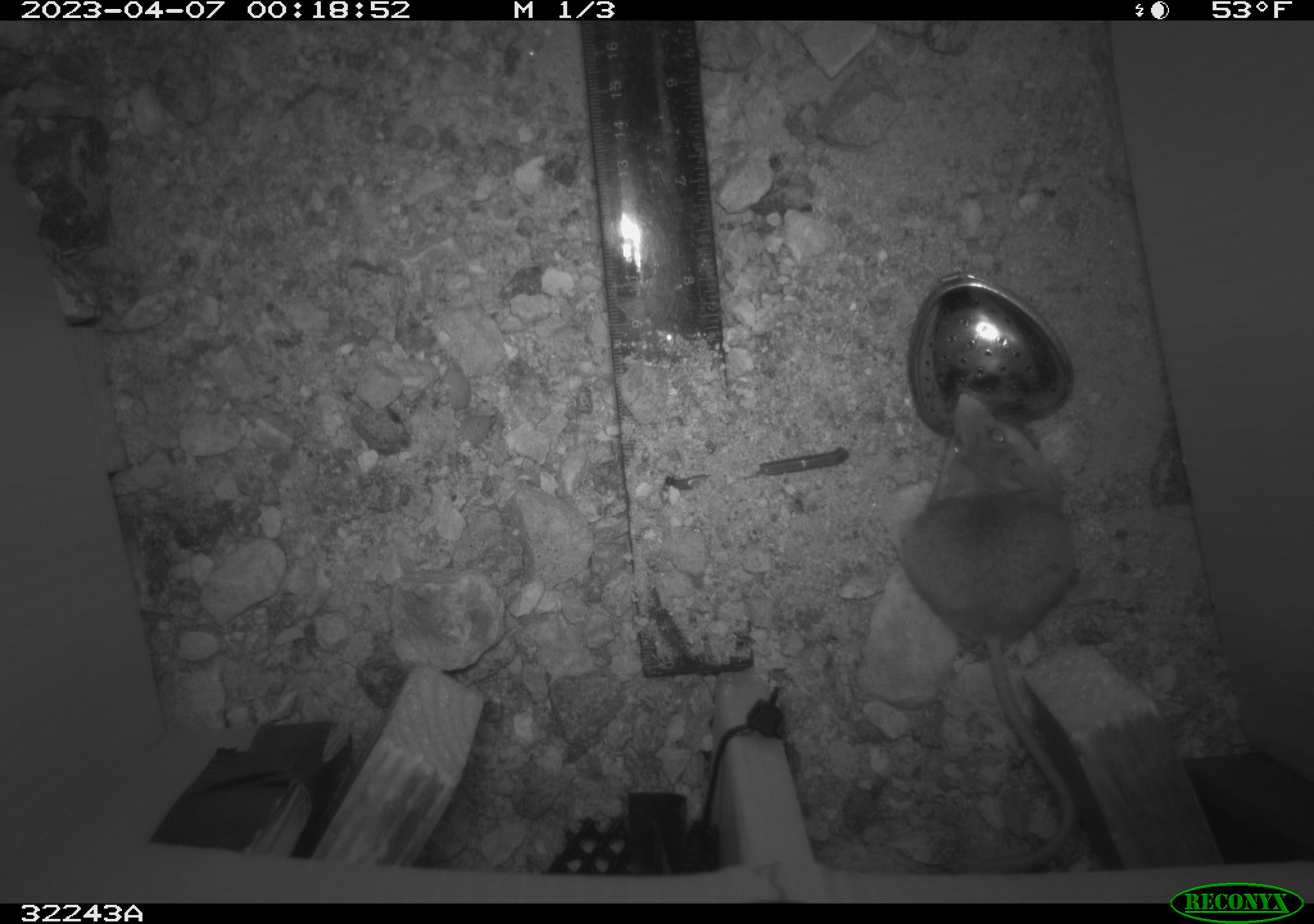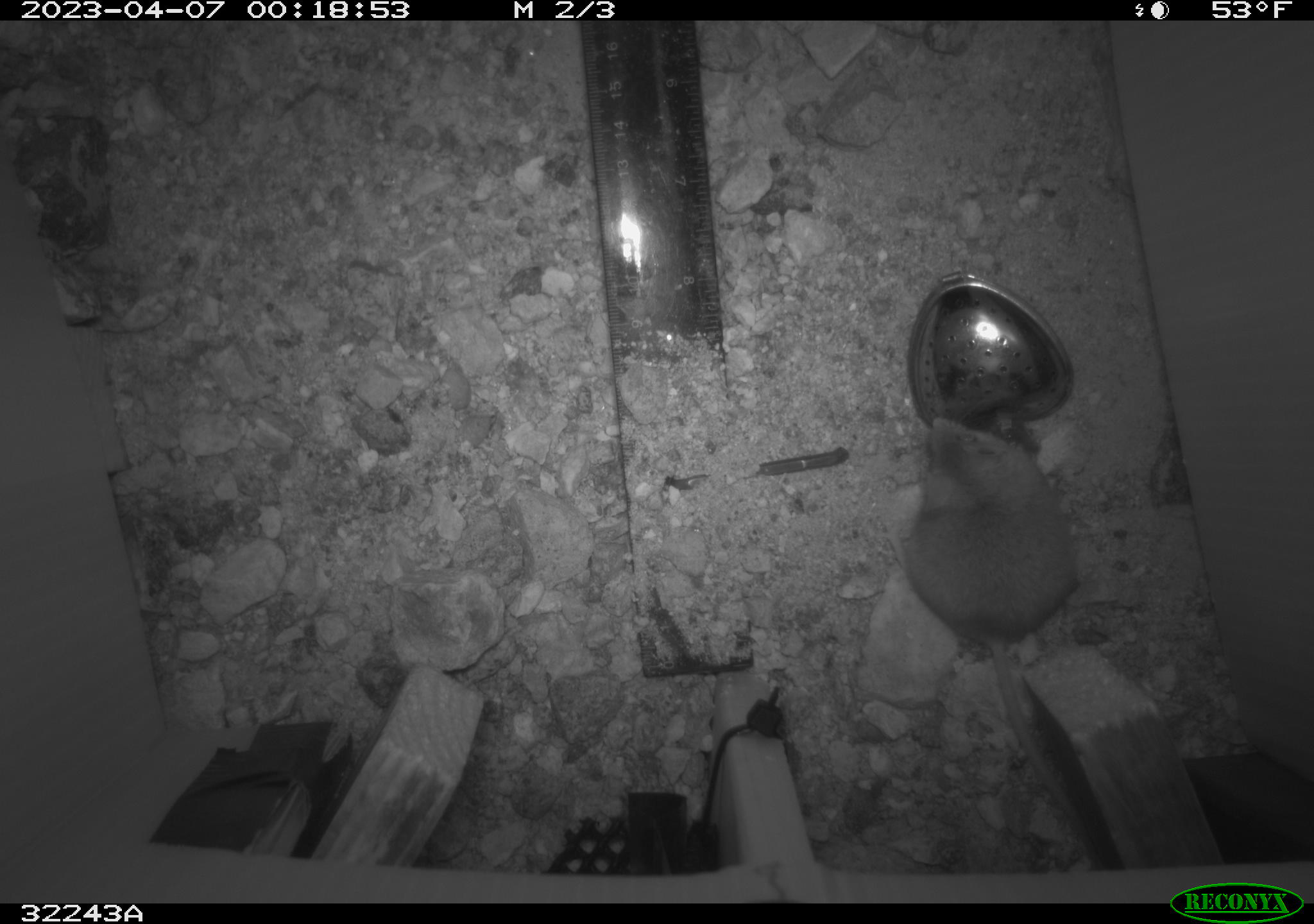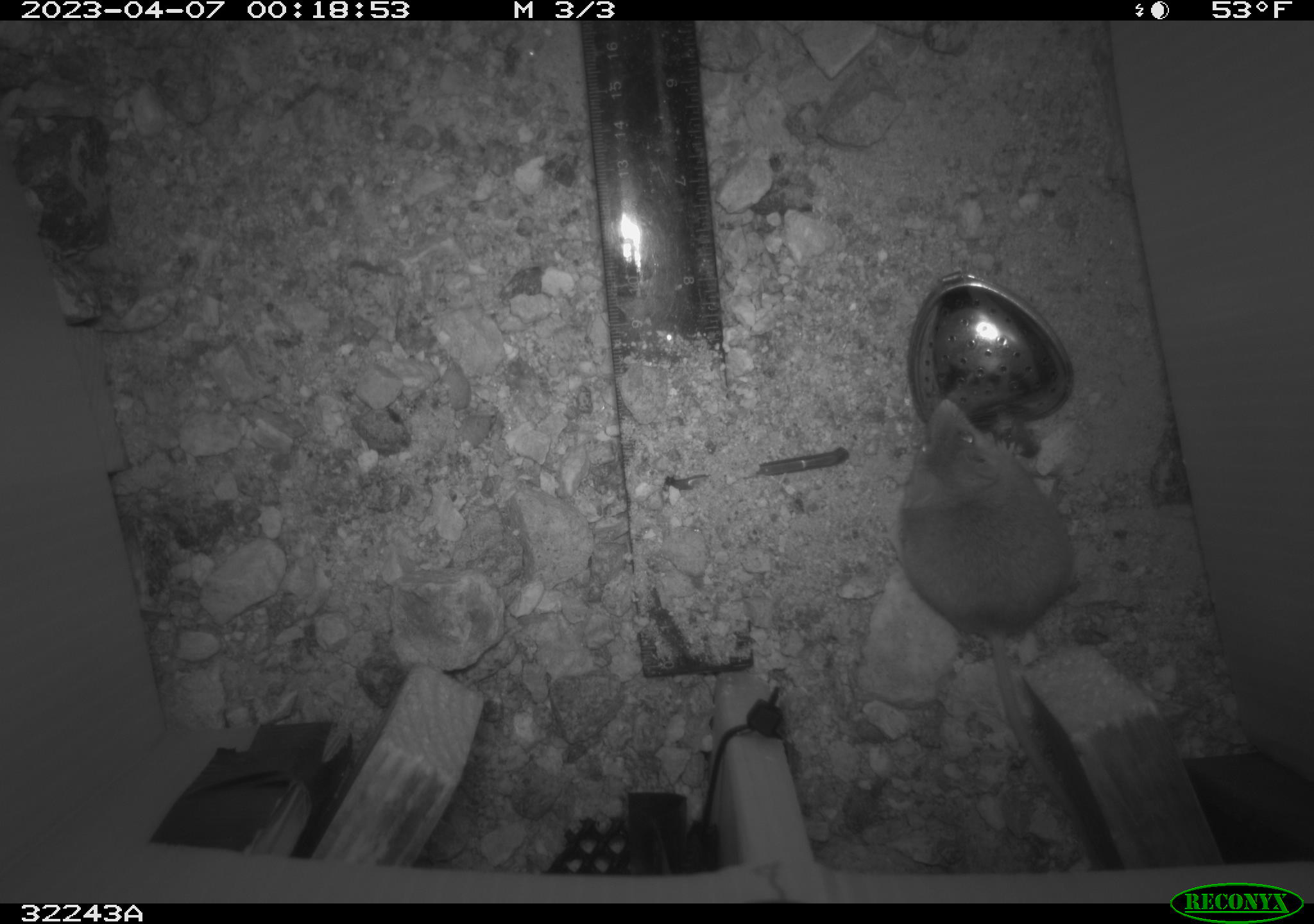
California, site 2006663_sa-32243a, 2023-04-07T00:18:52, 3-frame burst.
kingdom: Animalia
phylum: Chordata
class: Mammalia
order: Rodentia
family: Cricetidae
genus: Peromyscus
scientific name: Peromyscus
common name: deer mice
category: peromyscus species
Peromyscus species (deer mice) (Peromyscus).